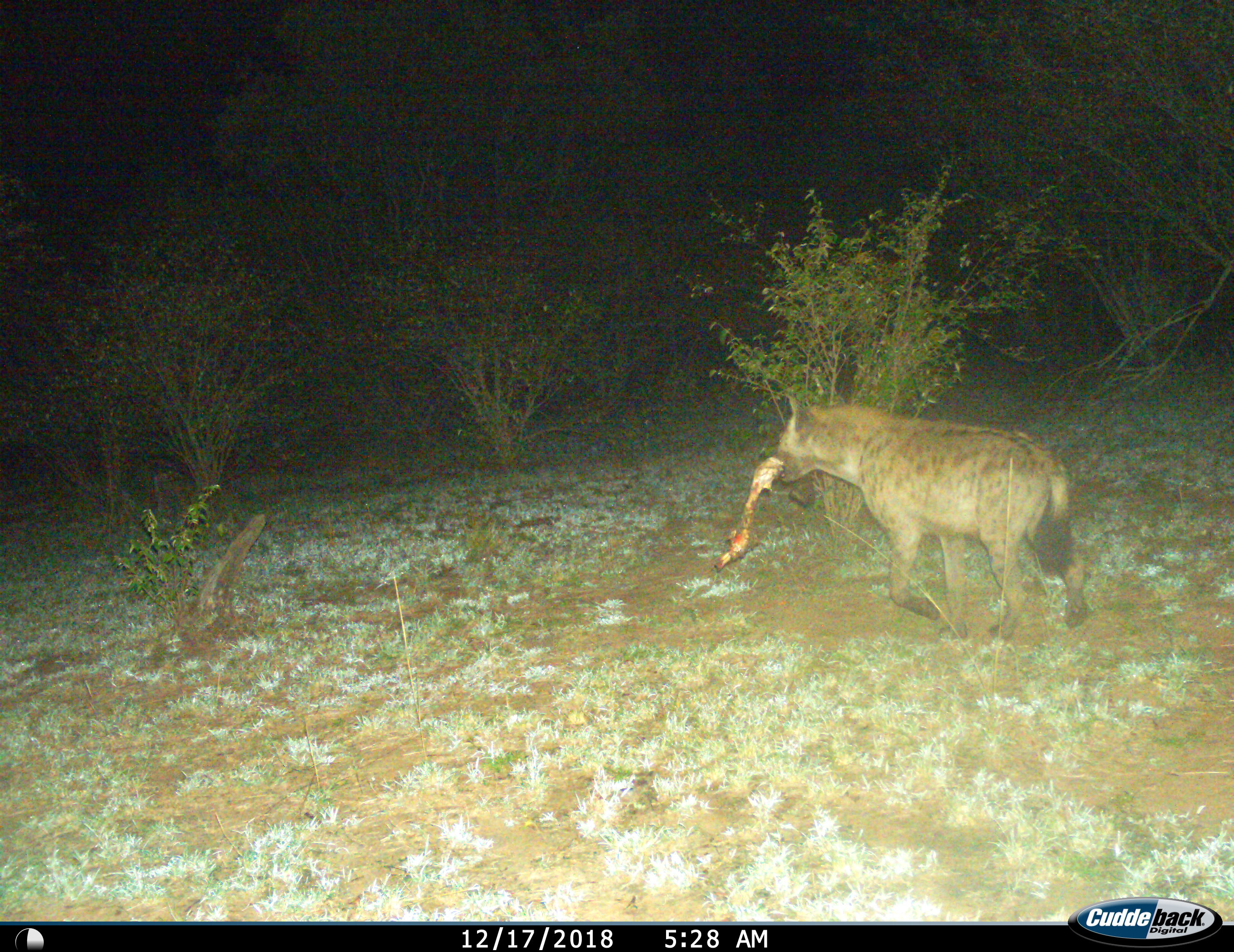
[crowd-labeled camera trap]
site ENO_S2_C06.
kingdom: Animalia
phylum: Chordata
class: Mammalia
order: Carnivora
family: Hyaenidae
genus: Crocuta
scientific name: Crocuta crocuta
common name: spotted hyena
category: hyenaspotted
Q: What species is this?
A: Hyenaspotted (spotted hyena) (Crocuta crocuta).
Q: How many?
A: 1.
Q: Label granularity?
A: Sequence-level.